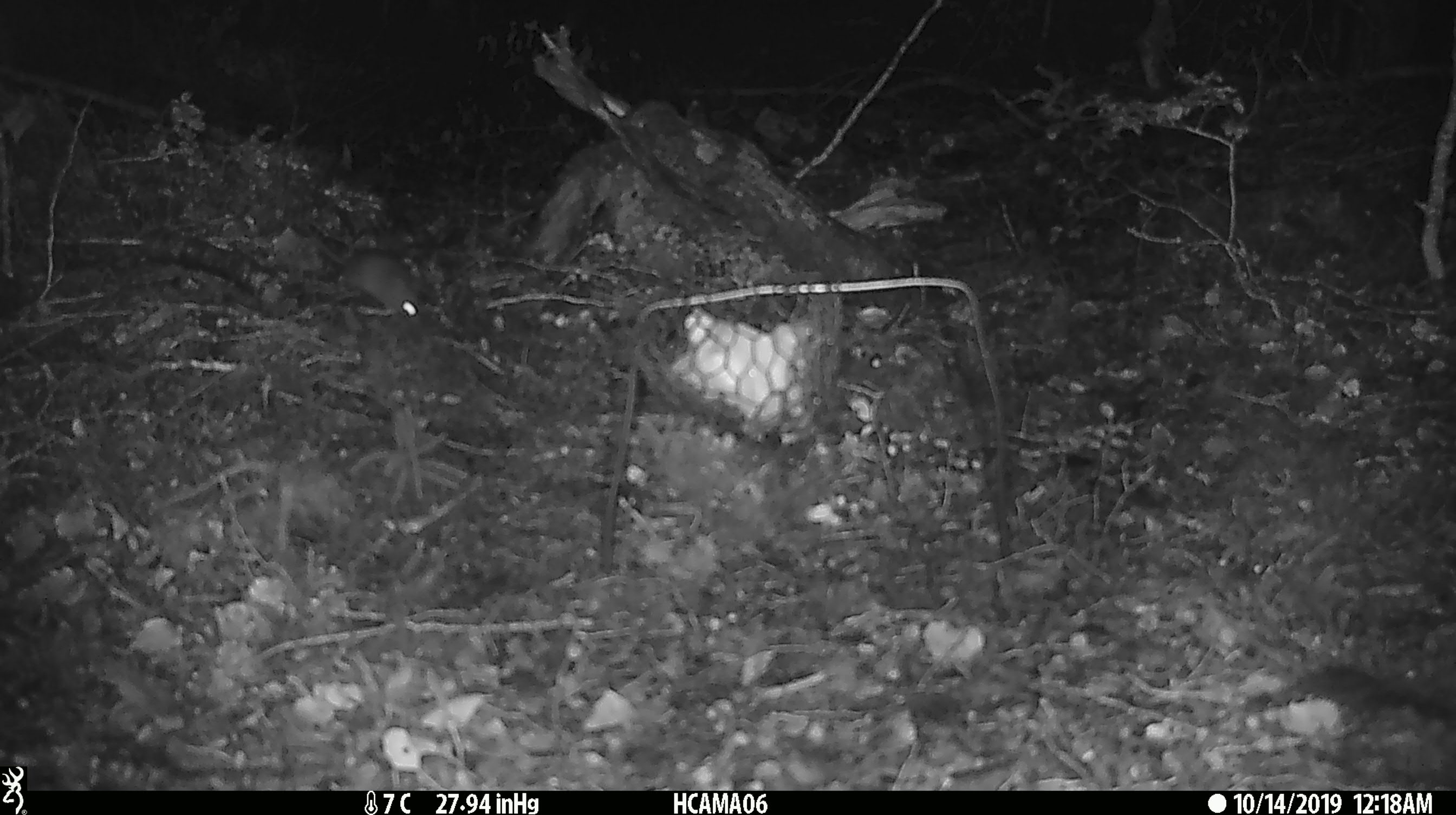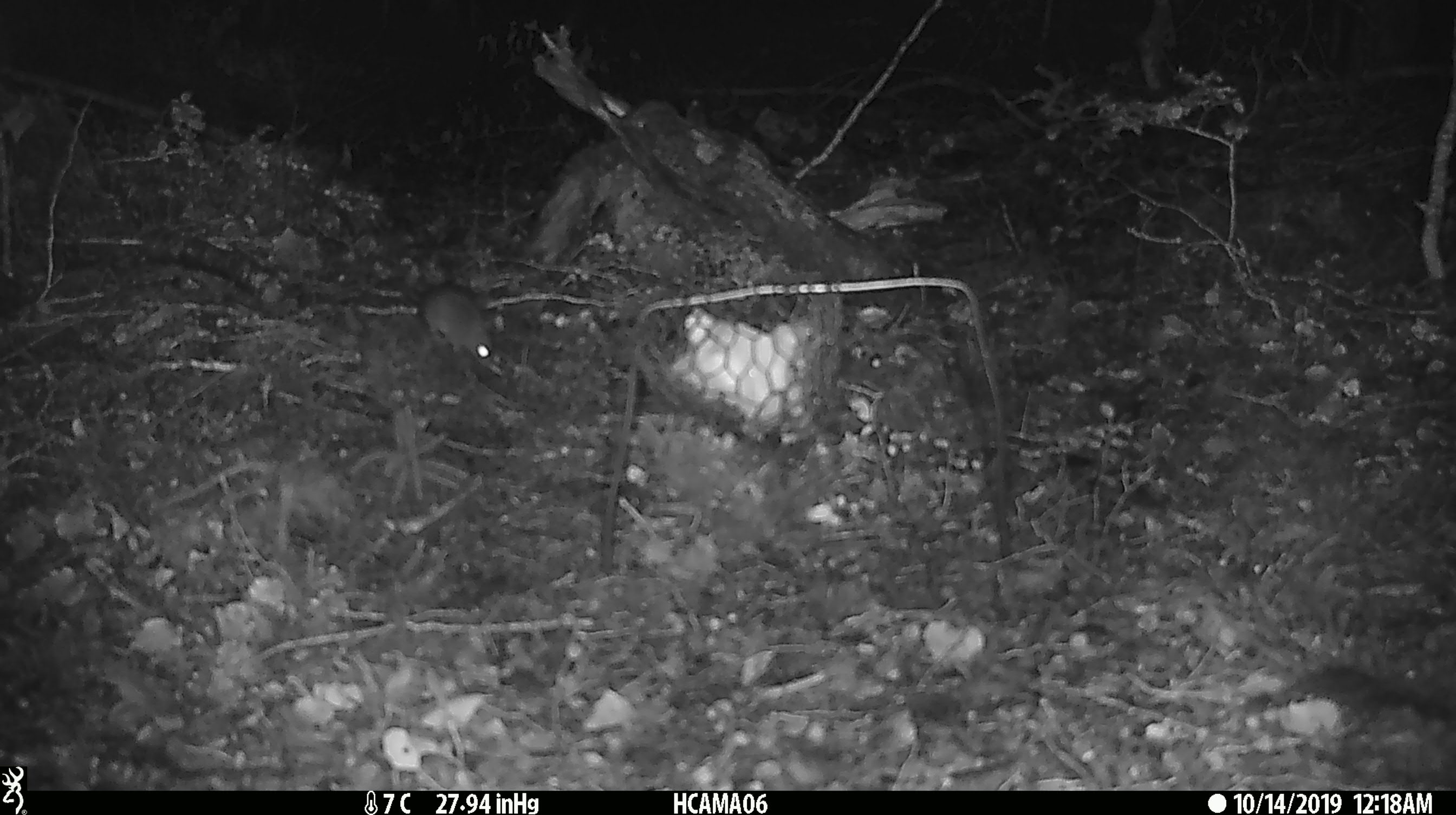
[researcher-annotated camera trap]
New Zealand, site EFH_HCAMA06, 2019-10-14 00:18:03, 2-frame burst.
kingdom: Animalia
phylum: Chordata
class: Mammalia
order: Rodentia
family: Muridae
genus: Mus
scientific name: Mus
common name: mouse